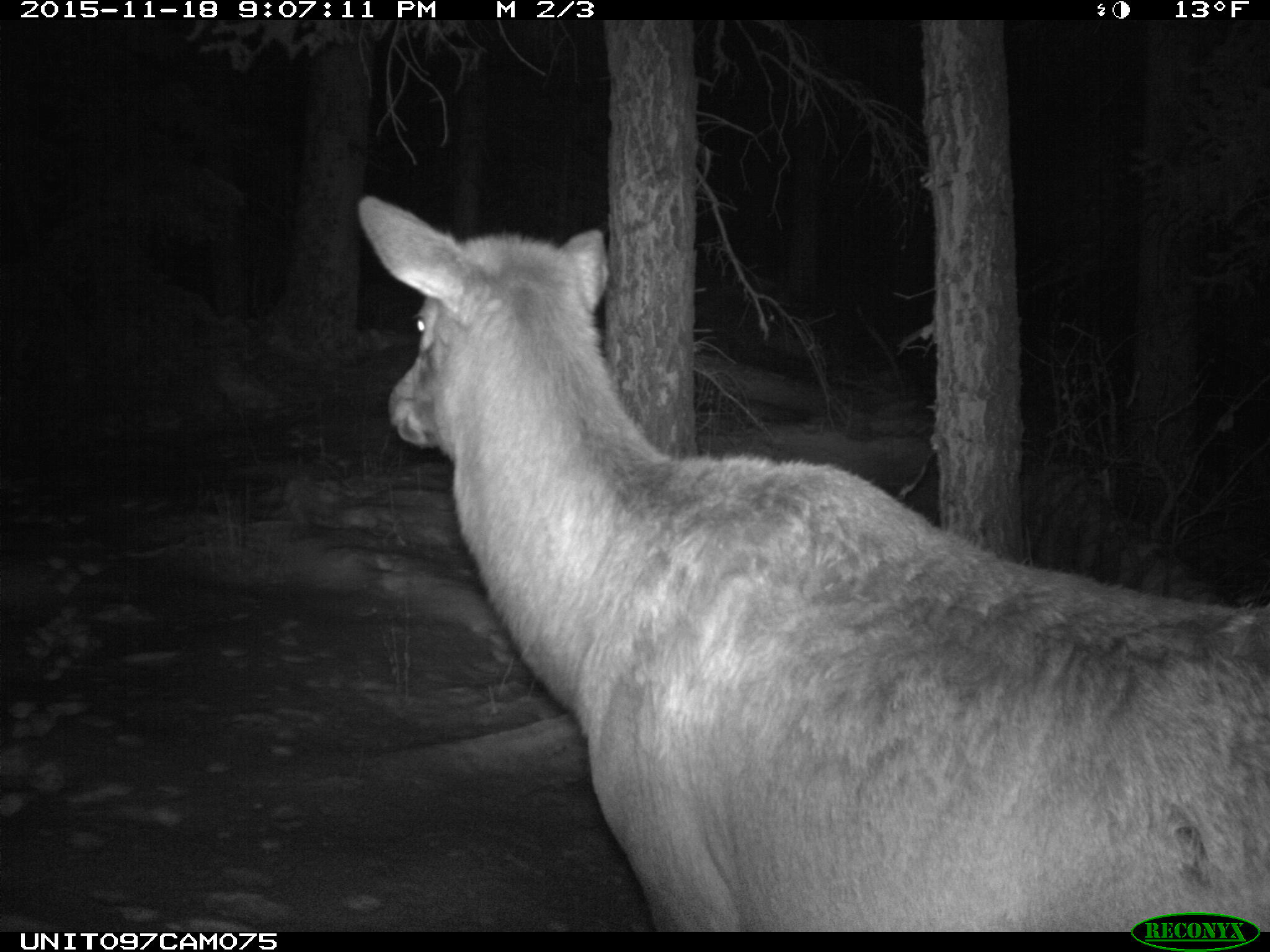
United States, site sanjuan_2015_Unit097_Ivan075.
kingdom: Animalia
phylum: Chordata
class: Mammalia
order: Artiodactyla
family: Cervidae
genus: Cervus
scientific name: Cervus elaphus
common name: red deer